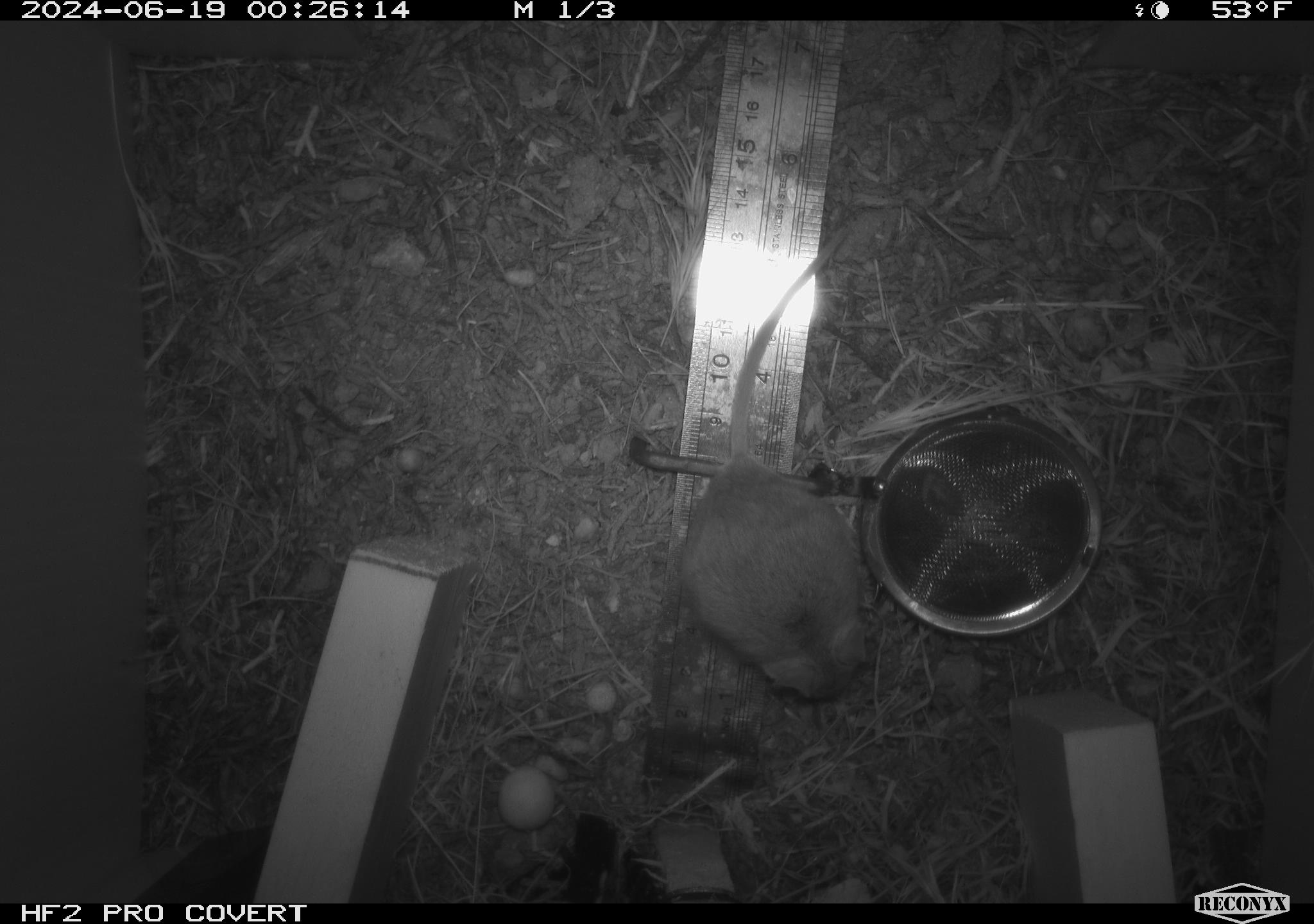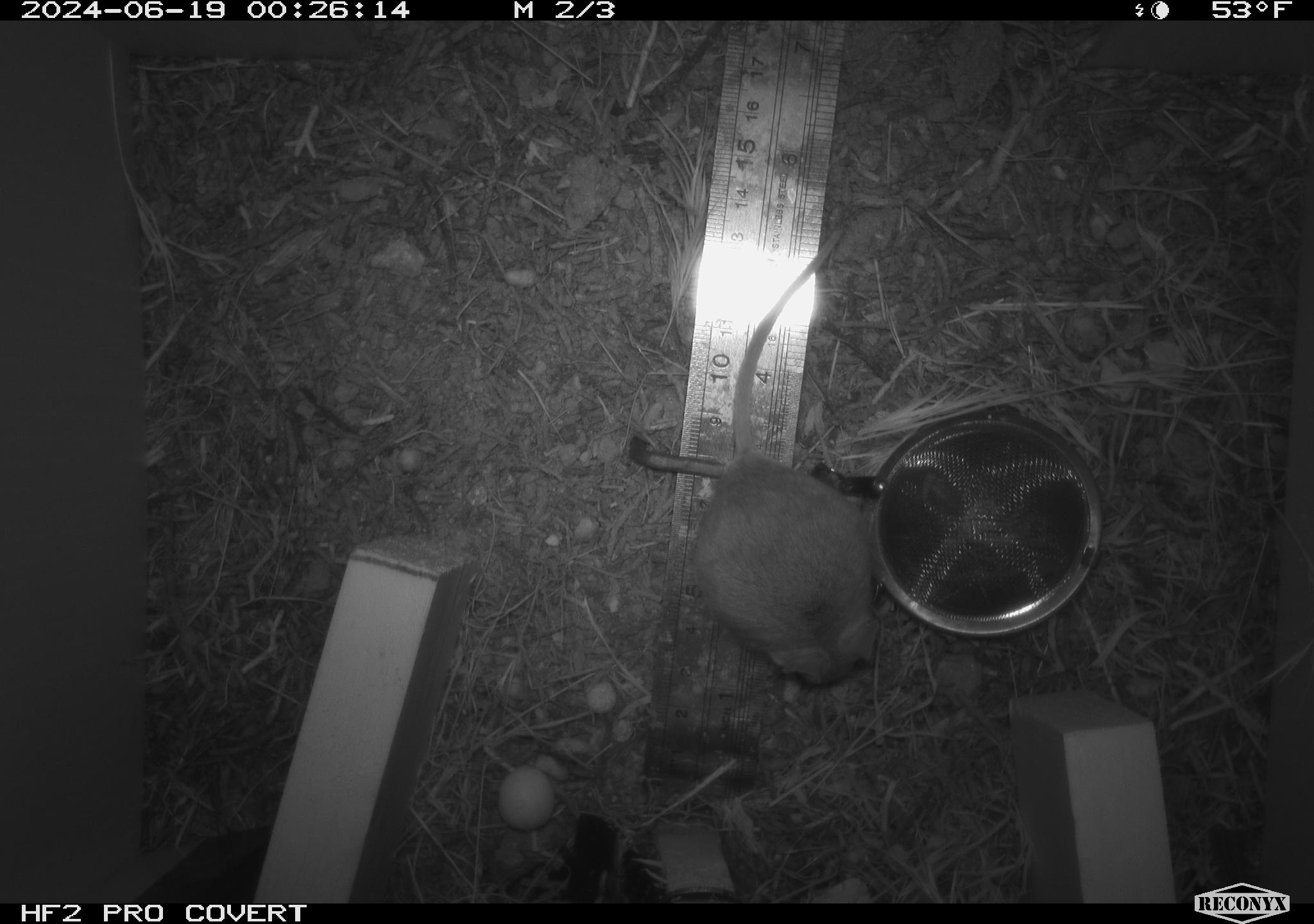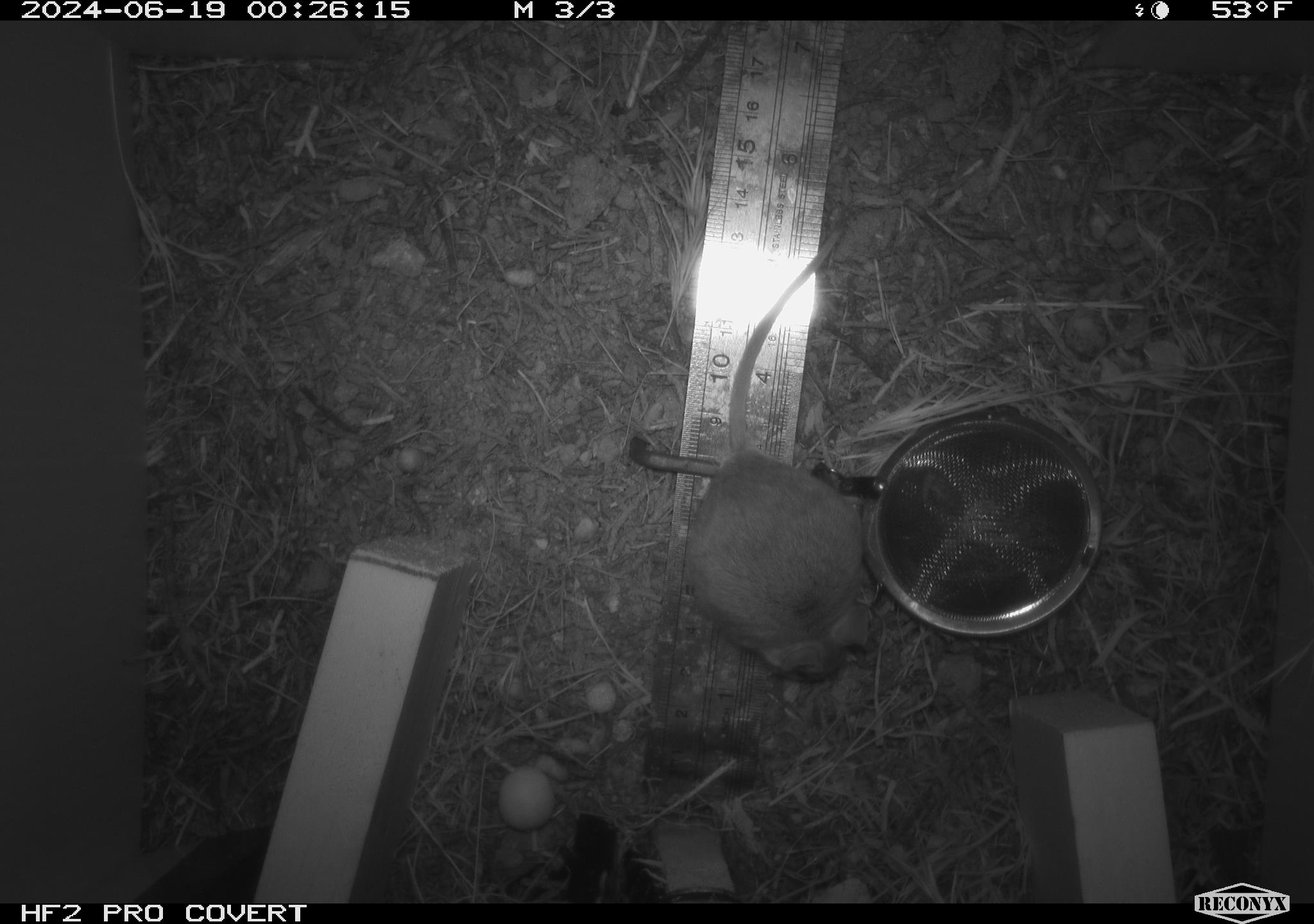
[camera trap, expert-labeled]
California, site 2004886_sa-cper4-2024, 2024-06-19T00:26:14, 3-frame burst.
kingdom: Animalia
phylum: Chordata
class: Mammalia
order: Rodentia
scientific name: Rodentia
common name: rodent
Rodent (Rodentia).